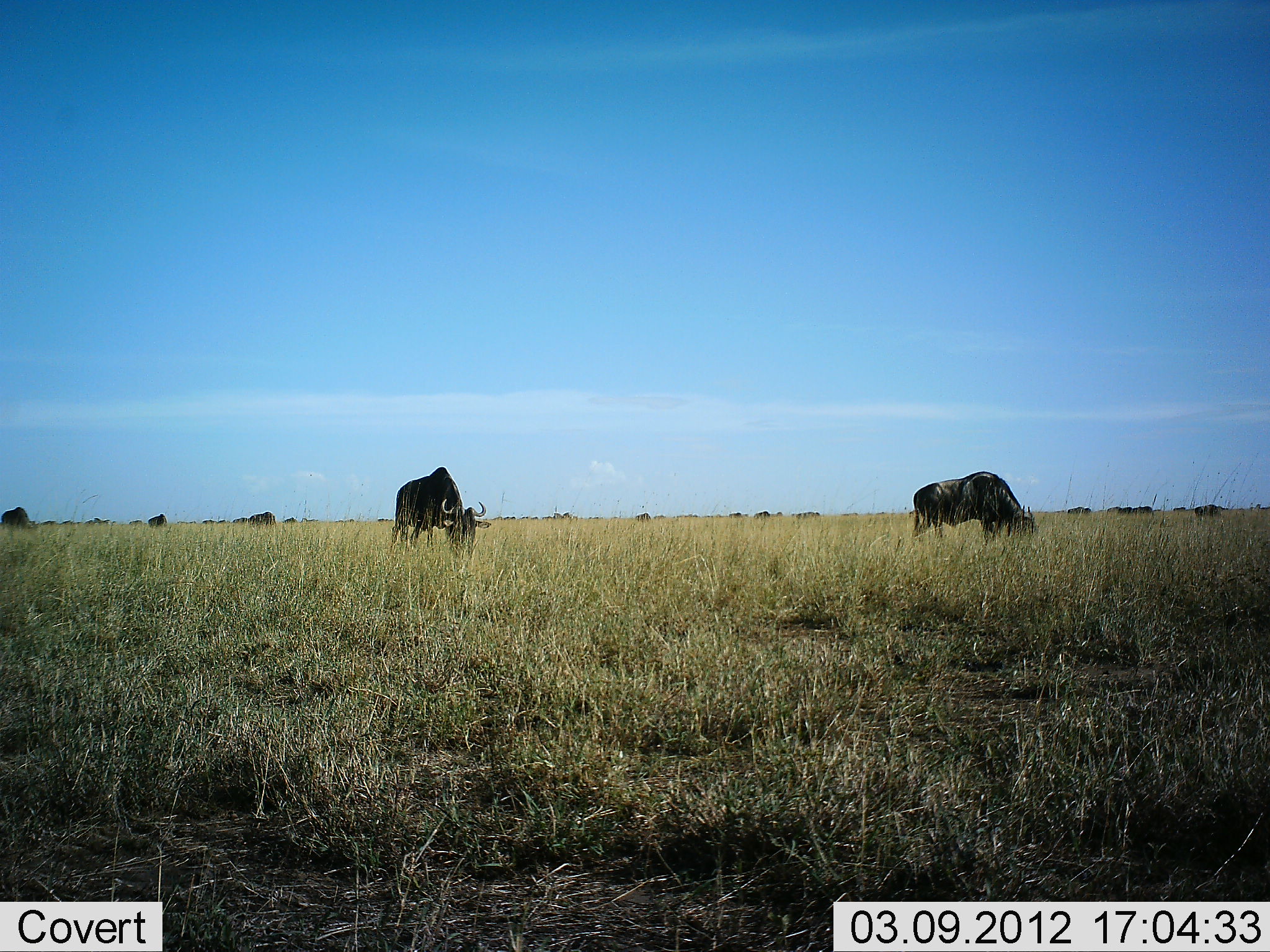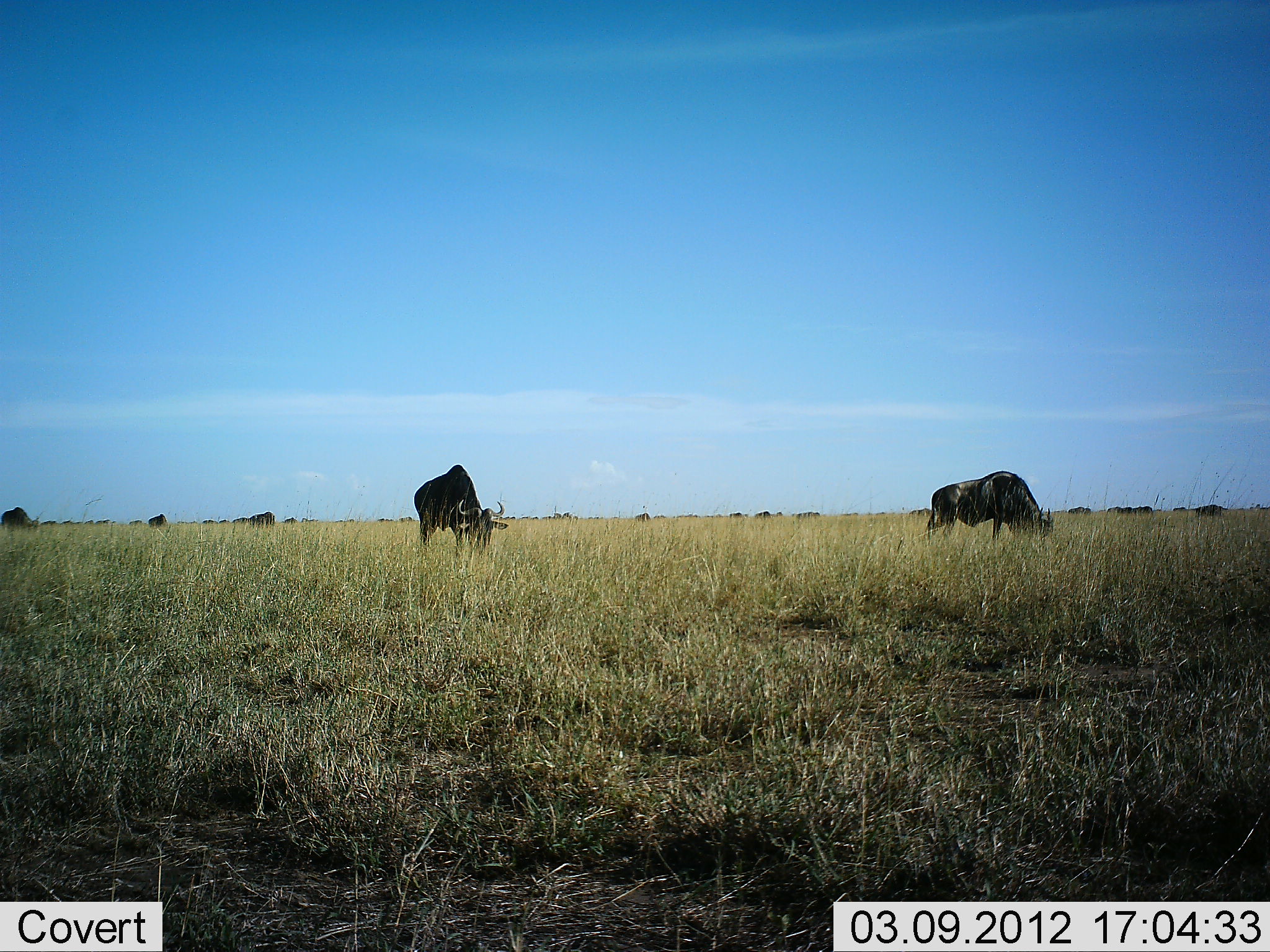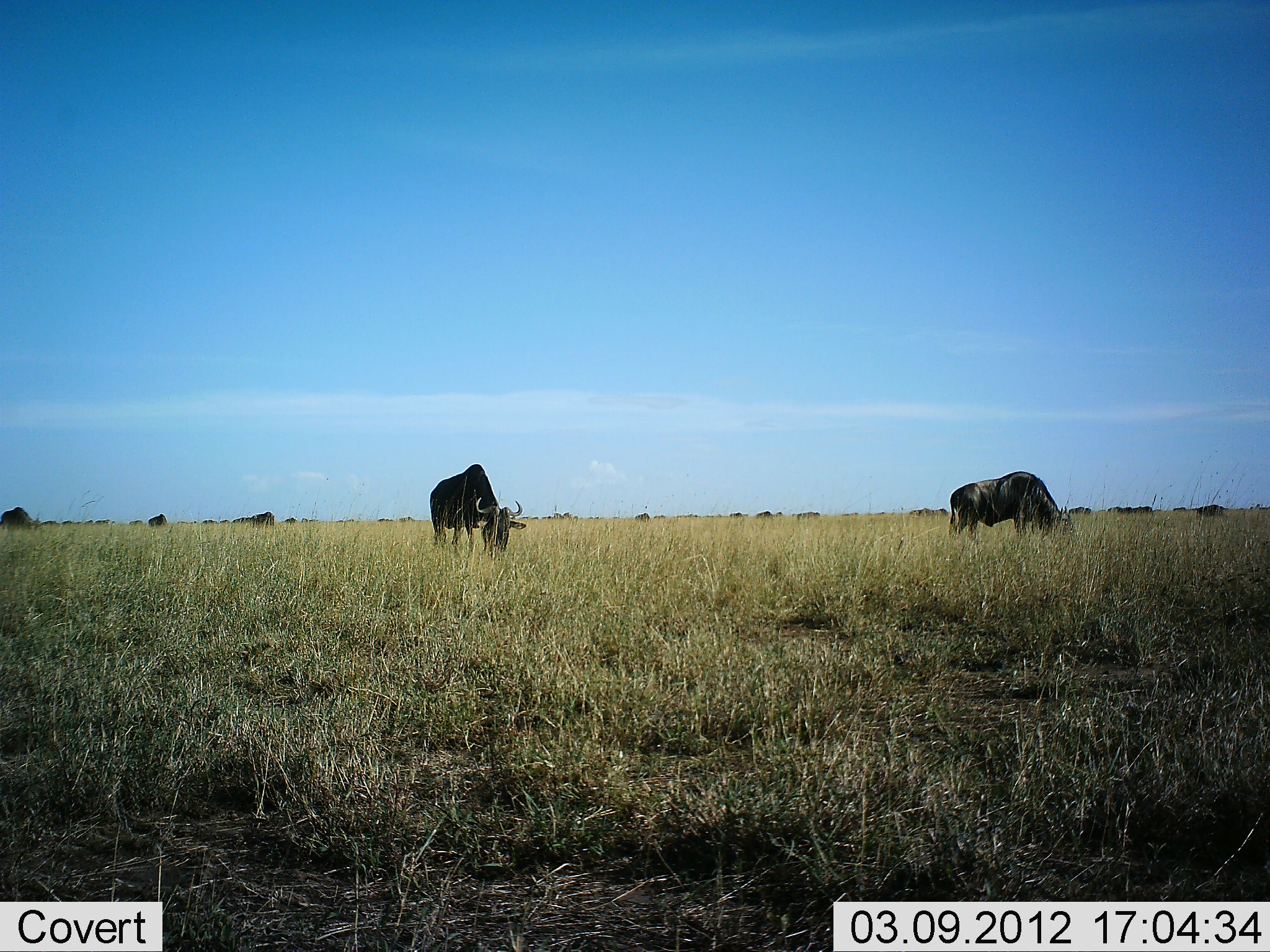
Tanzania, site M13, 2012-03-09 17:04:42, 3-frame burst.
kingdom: Animalia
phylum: Chordata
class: Mammalia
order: Artiodactyla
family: Bovidae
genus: Connochaetes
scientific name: Connochaetes taurinus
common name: blue wildebeest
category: wildebeest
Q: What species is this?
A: Wildebeest (blue wildebeest) (Connochaetes taurinus).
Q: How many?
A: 11-50.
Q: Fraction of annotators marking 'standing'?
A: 35%.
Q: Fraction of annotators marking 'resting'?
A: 0%.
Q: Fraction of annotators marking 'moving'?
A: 20%.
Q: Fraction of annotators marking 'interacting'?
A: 0%.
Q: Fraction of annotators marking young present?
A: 0%.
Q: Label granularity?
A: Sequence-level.